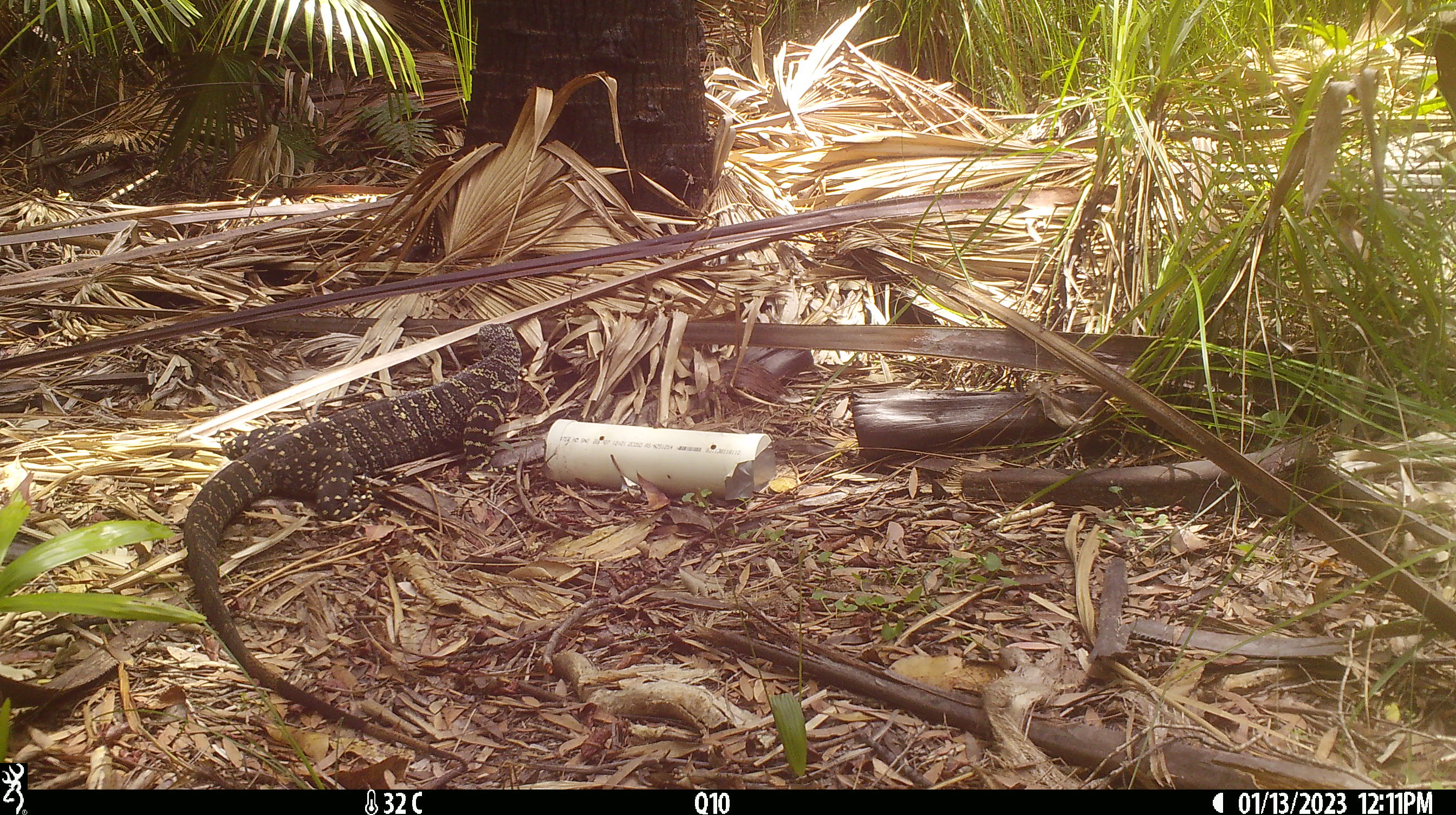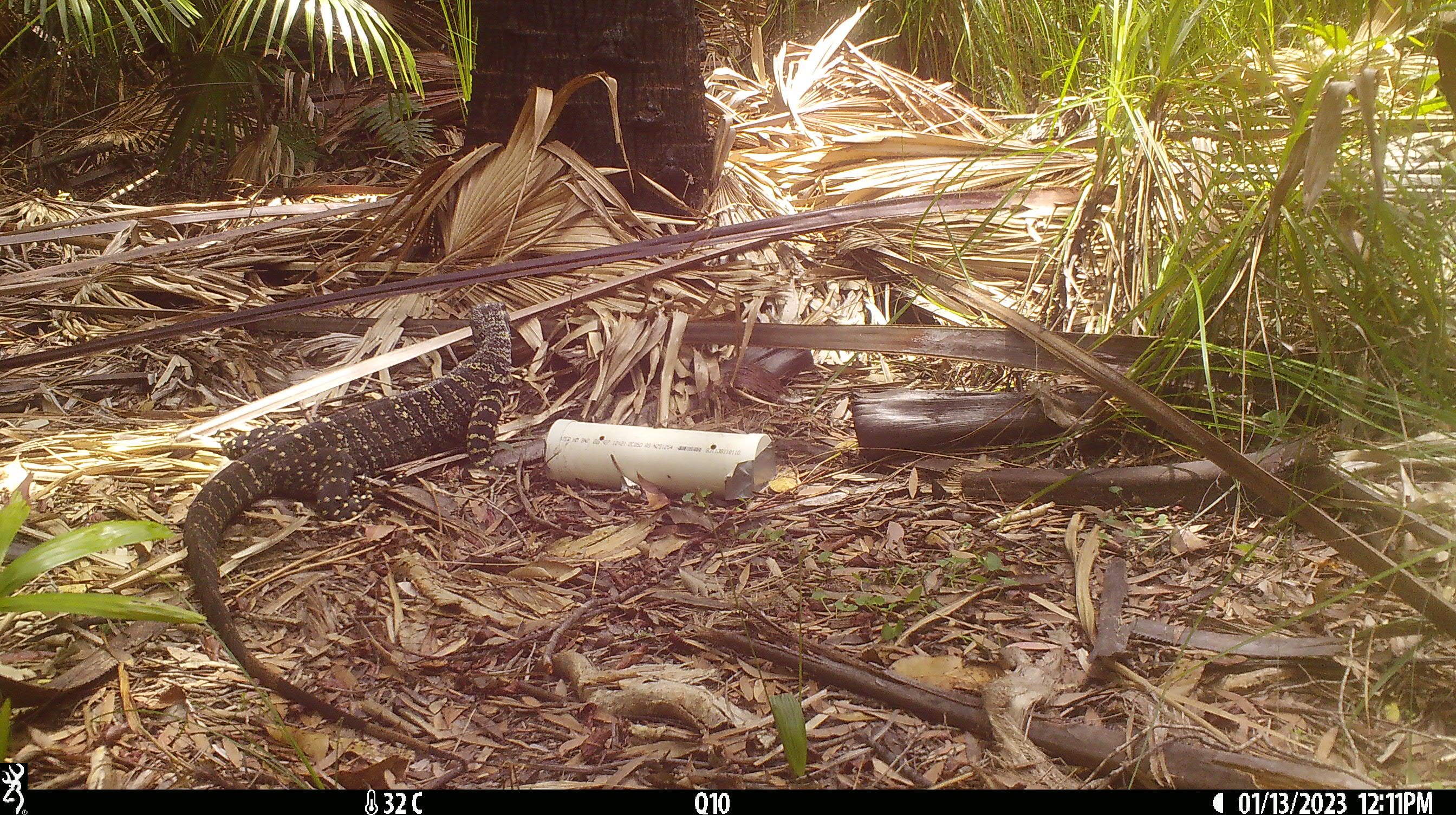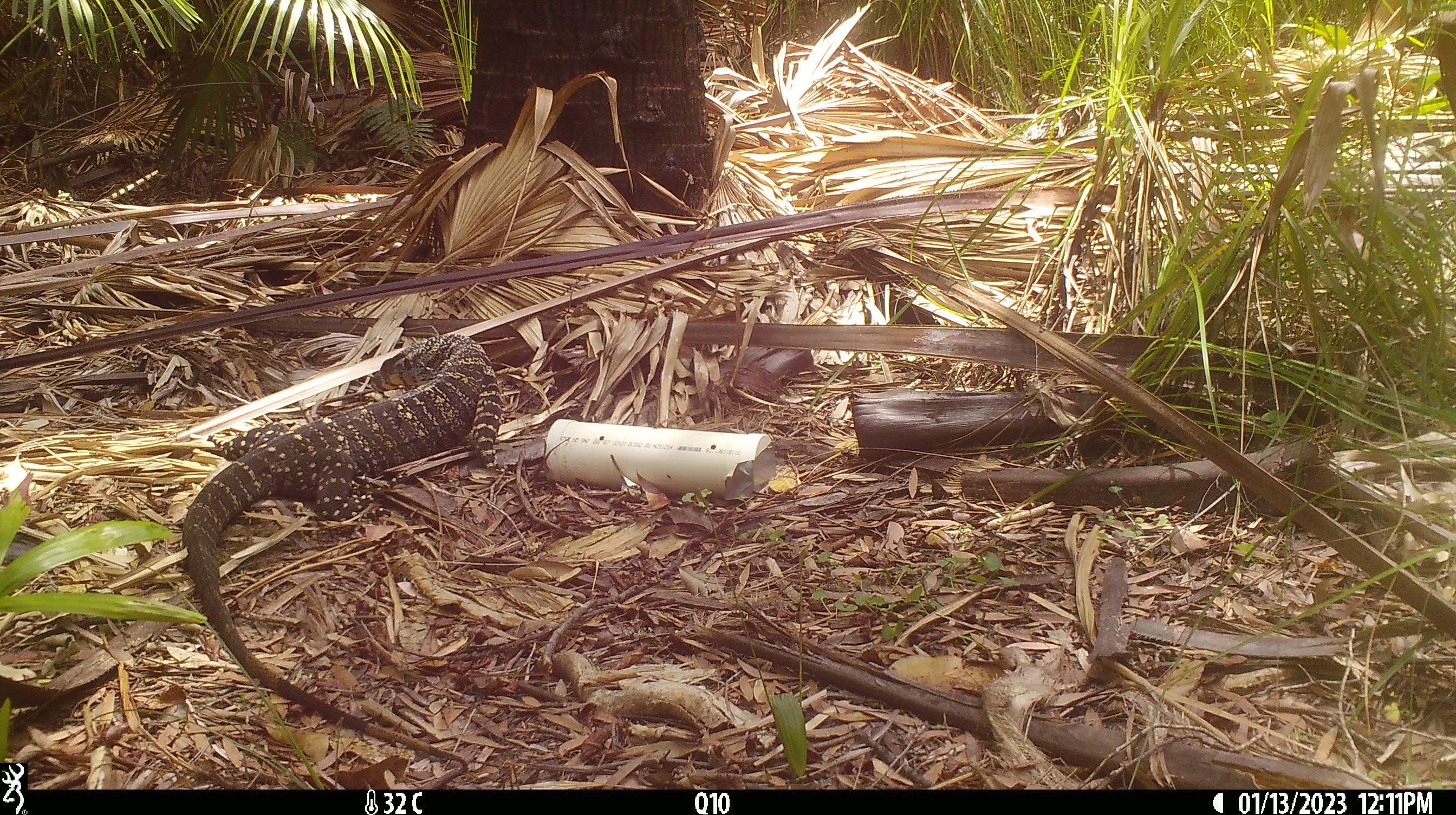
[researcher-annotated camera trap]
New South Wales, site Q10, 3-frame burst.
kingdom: Animalia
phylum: Chordata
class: Reptilia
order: Squamata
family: Varanidae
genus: Varanus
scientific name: Varanus varius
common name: lace monitor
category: goanna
Goanna (lace monitor) (Varanus varius).